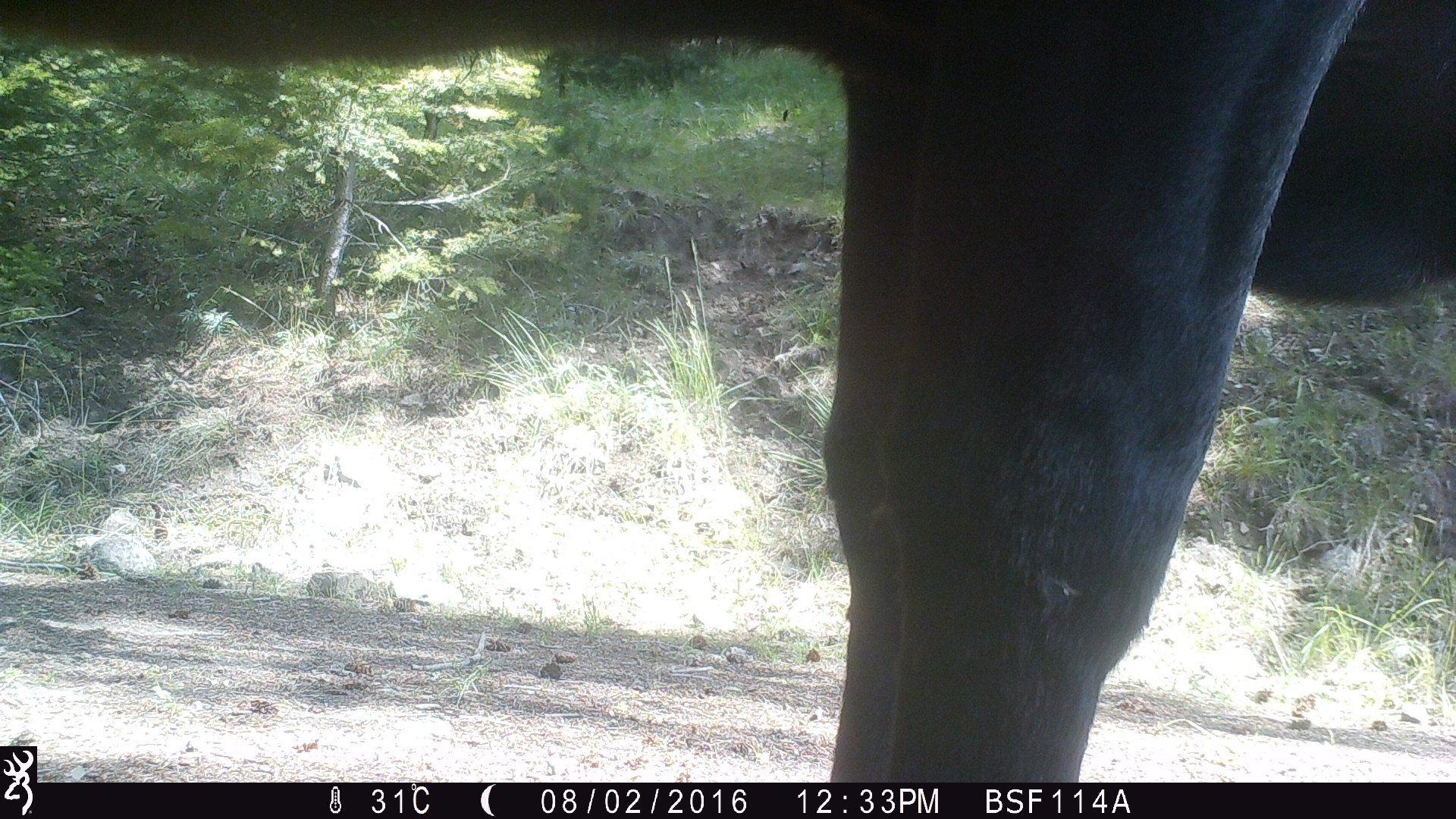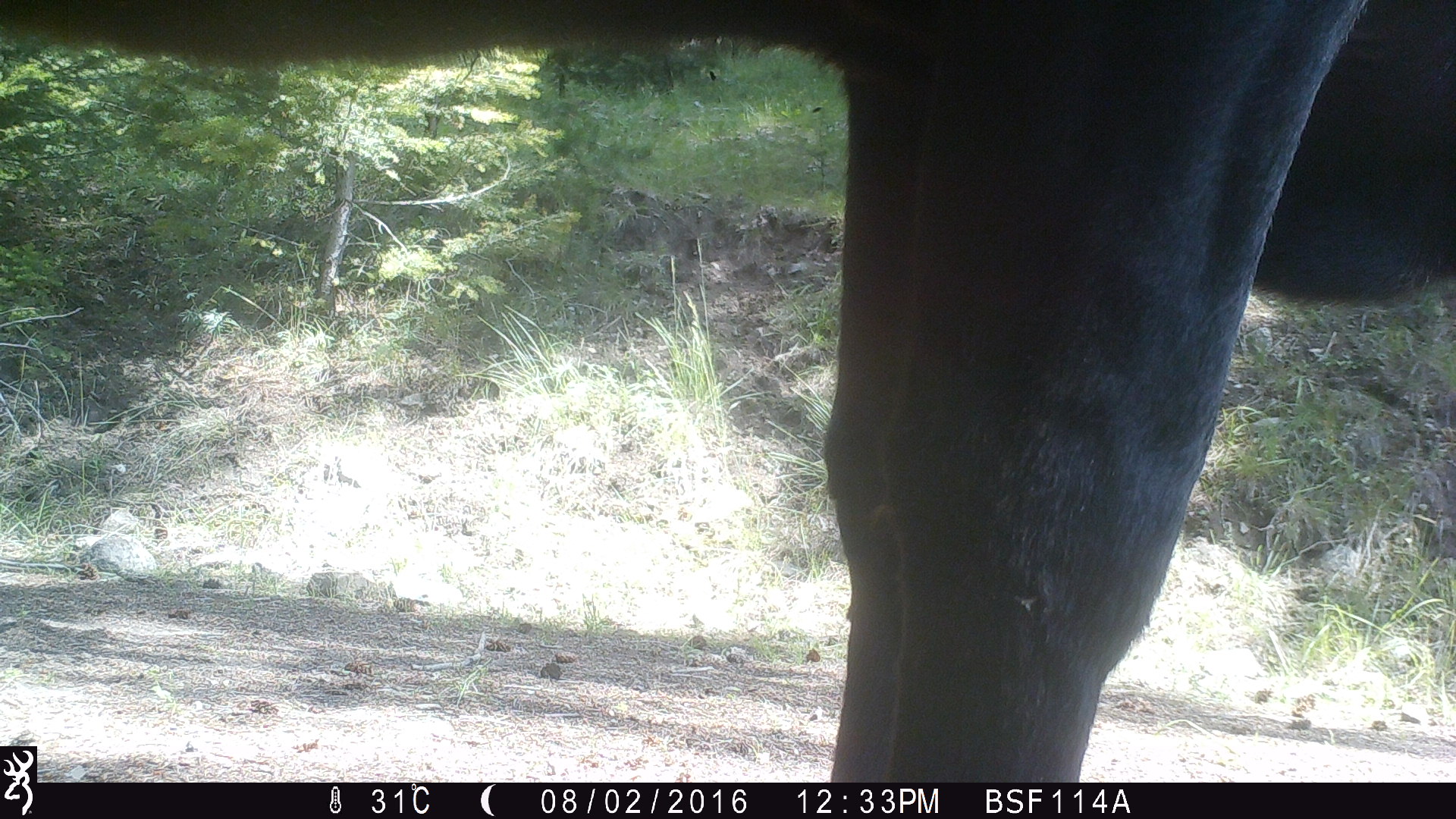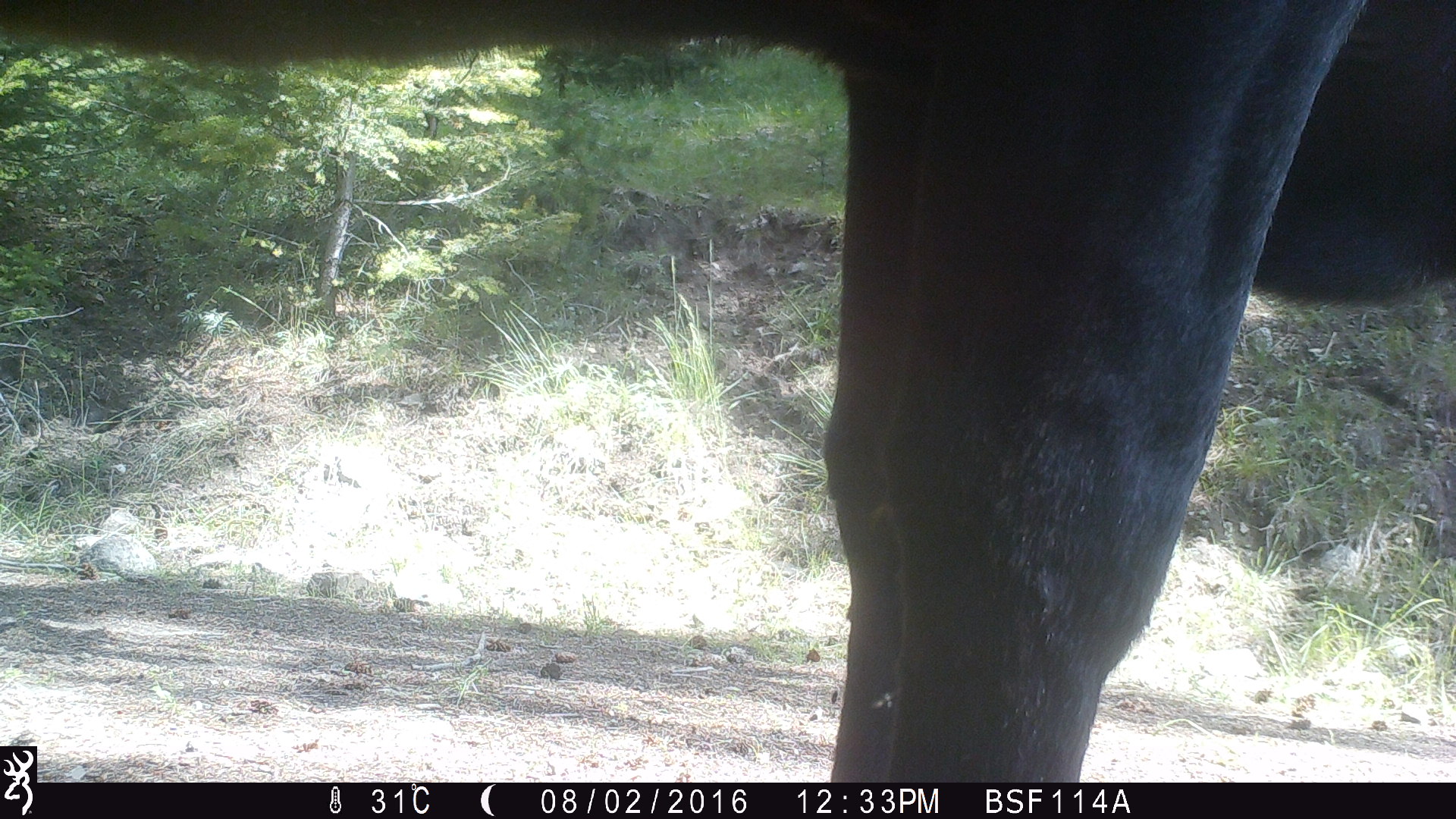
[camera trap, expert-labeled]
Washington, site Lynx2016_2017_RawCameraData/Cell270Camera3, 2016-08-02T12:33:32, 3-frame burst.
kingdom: Animalia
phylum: Chordata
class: Mammalia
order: Artiodactyla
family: Bovidae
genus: Bos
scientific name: Bos taurus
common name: domestic cattle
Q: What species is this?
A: Domestic cattle (Bos taurus).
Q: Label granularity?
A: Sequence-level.